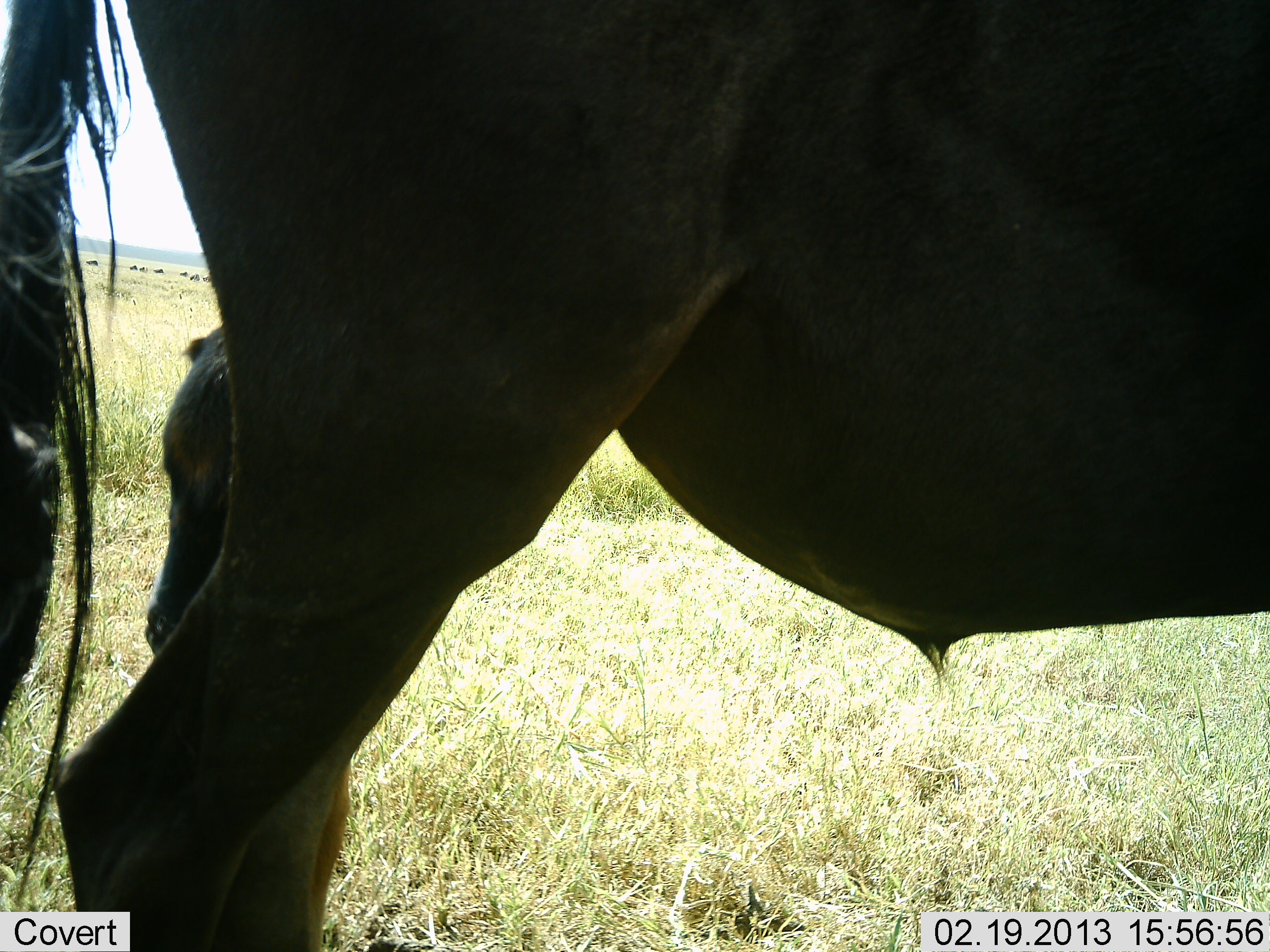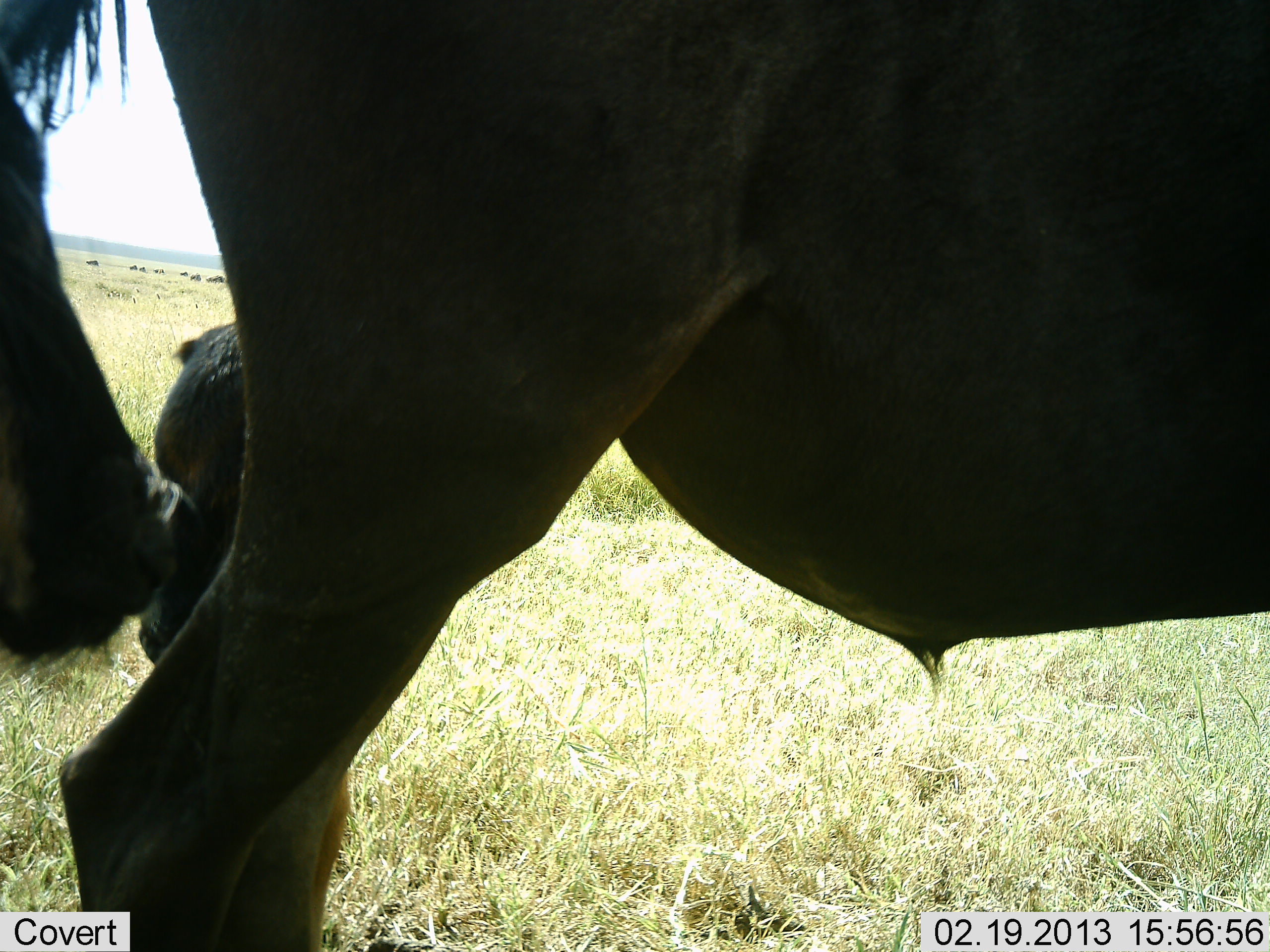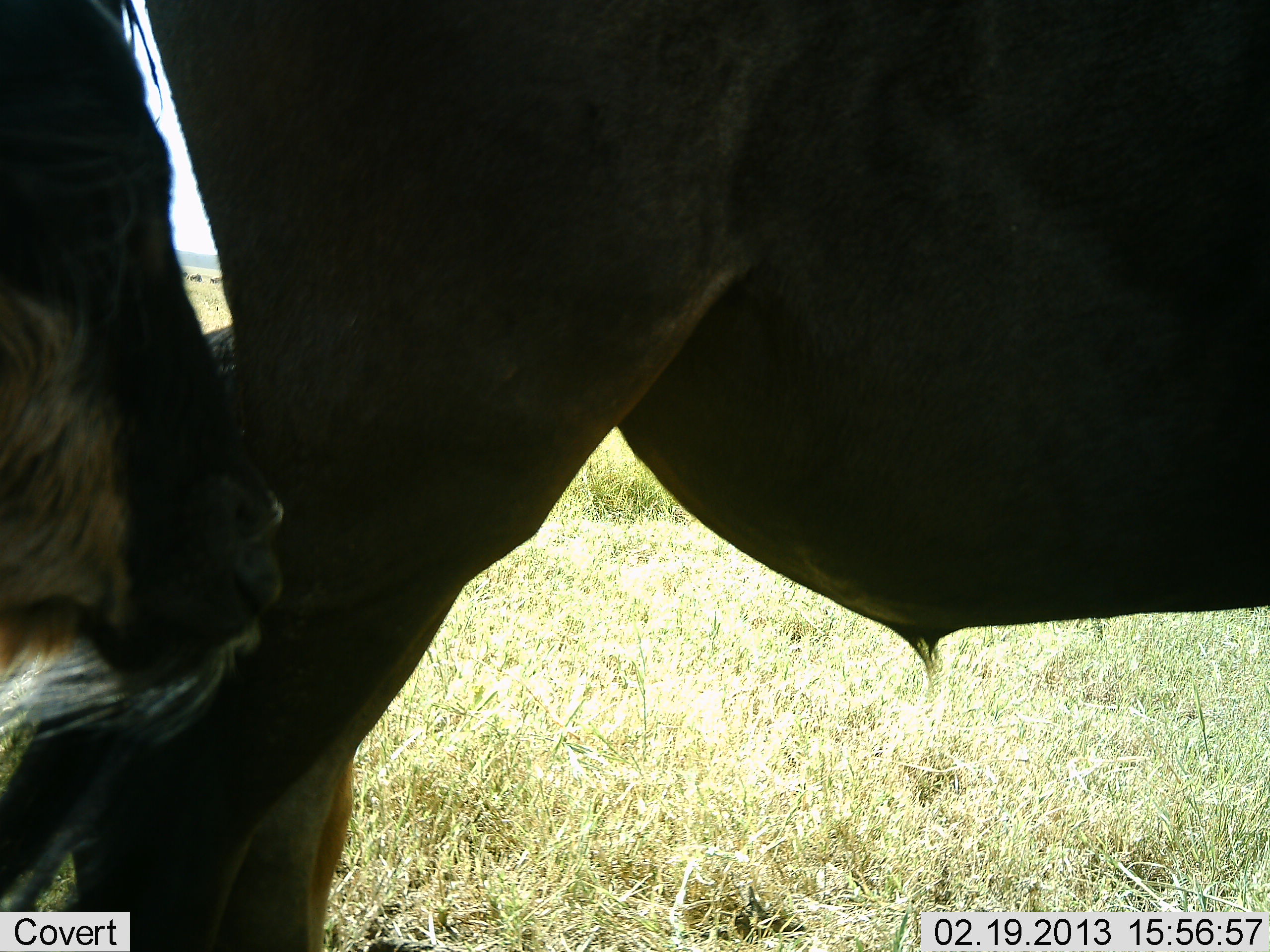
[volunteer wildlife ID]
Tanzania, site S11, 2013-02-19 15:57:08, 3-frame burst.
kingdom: Animalia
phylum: Chordata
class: Mammalia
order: Artiodactyla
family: Bovidae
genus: Connochaetes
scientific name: Connochaetes taurinus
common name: blue wildebeest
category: wildebeest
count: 3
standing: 88%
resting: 16%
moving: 19%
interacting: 9%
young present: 41%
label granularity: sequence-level